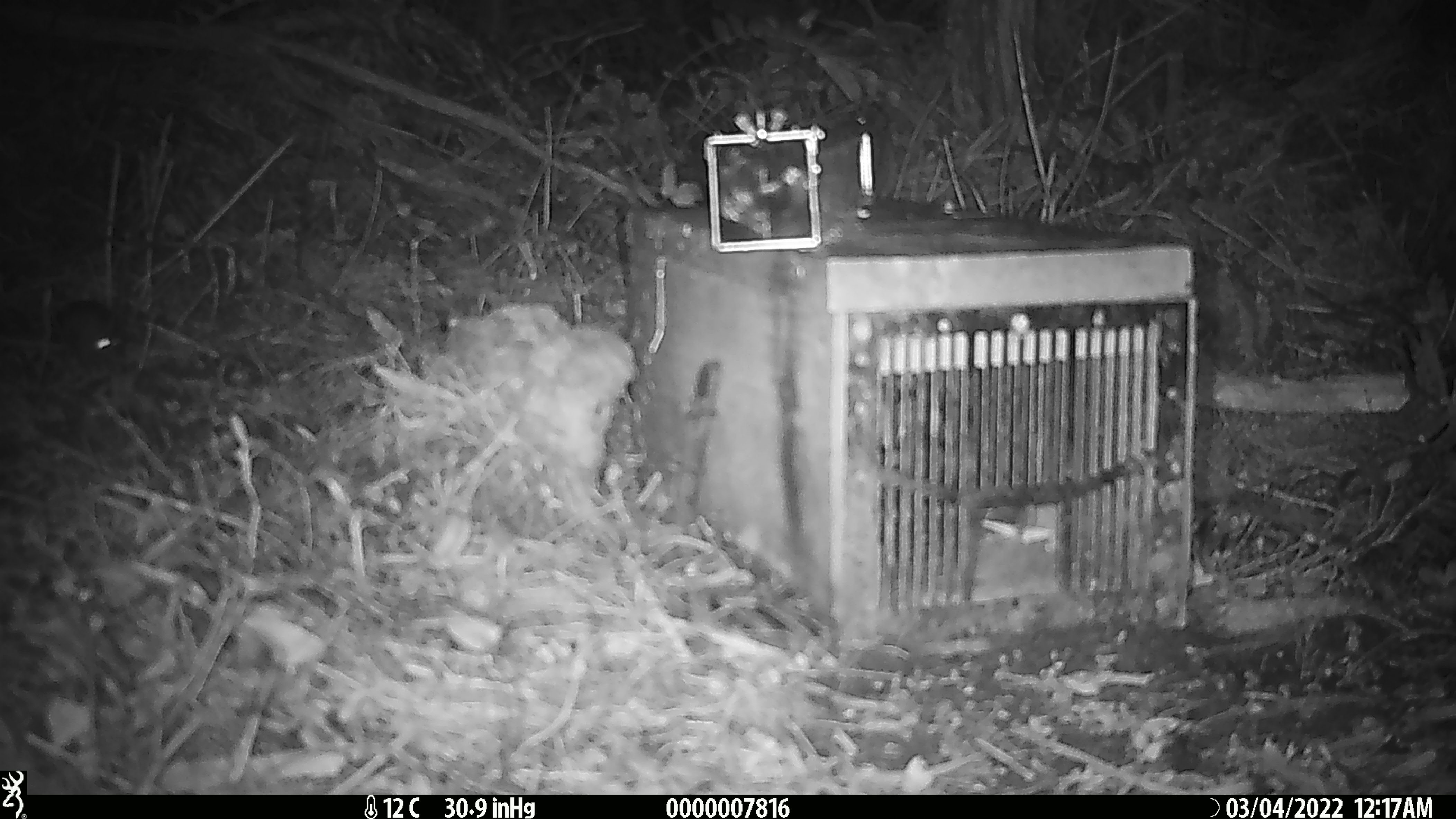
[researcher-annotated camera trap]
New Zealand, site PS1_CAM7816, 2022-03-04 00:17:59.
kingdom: Animalia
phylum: Chordata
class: Mammalia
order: Rodentia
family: Muridae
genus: Mus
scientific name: Mus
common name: mouse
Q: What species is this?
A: Mouse (Mus).